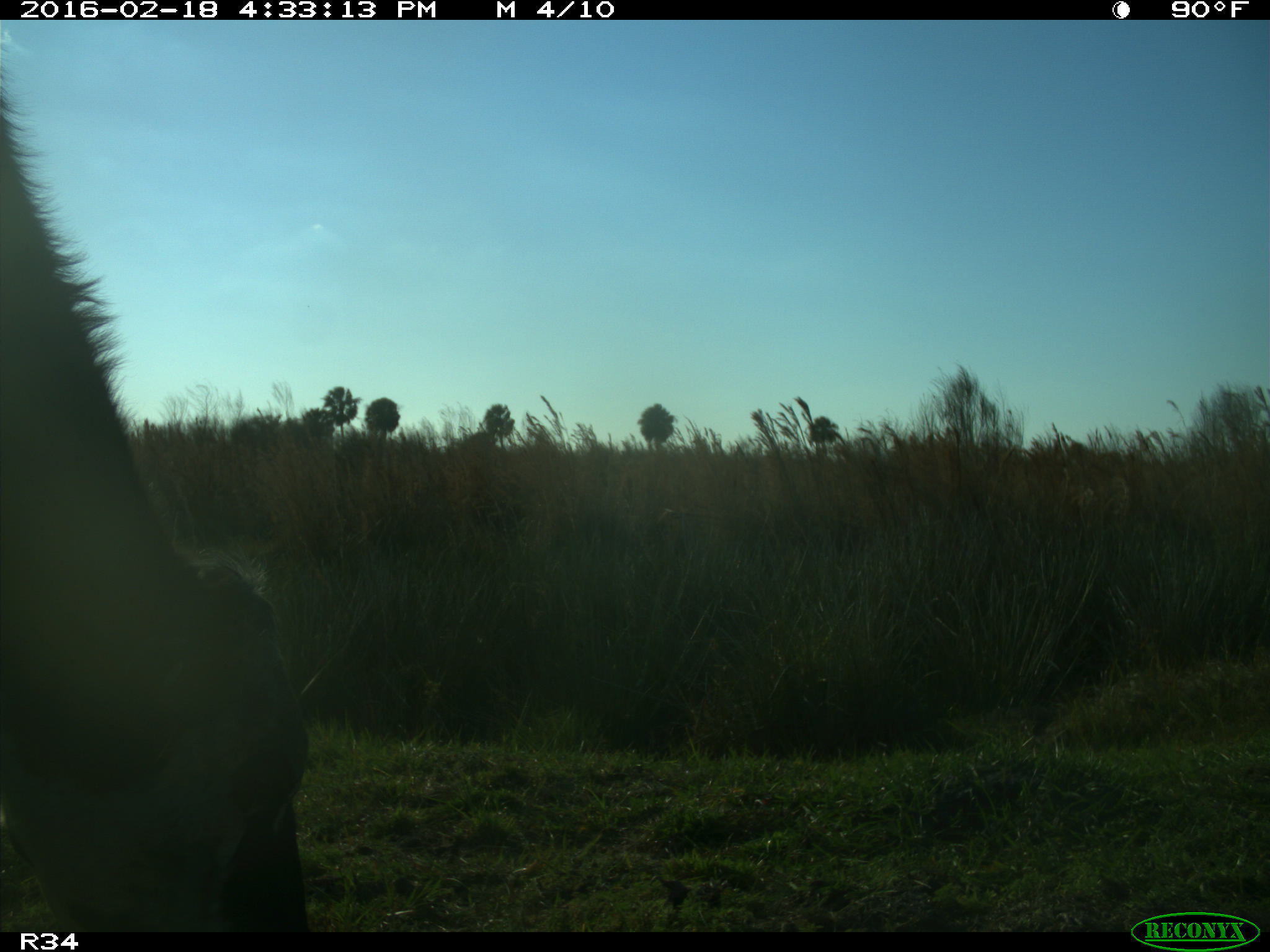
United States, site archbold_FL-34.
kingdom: Animalia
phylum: Chordata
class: Mammalia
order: Artiodactyla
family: Bovidae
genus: Bos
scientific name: Bos taurus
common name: domestic cow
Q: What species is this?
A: Bos taurus (domestic cow).